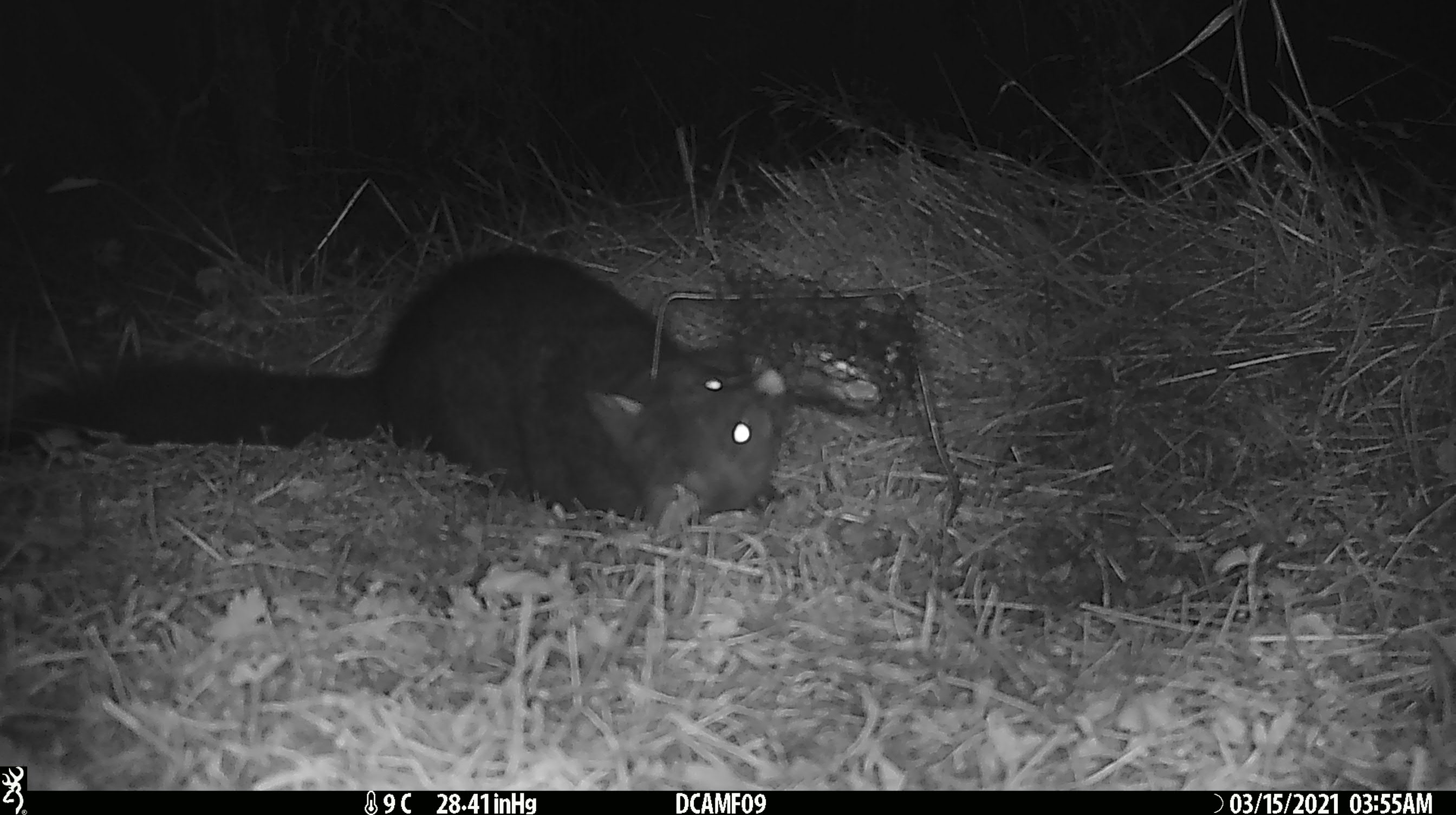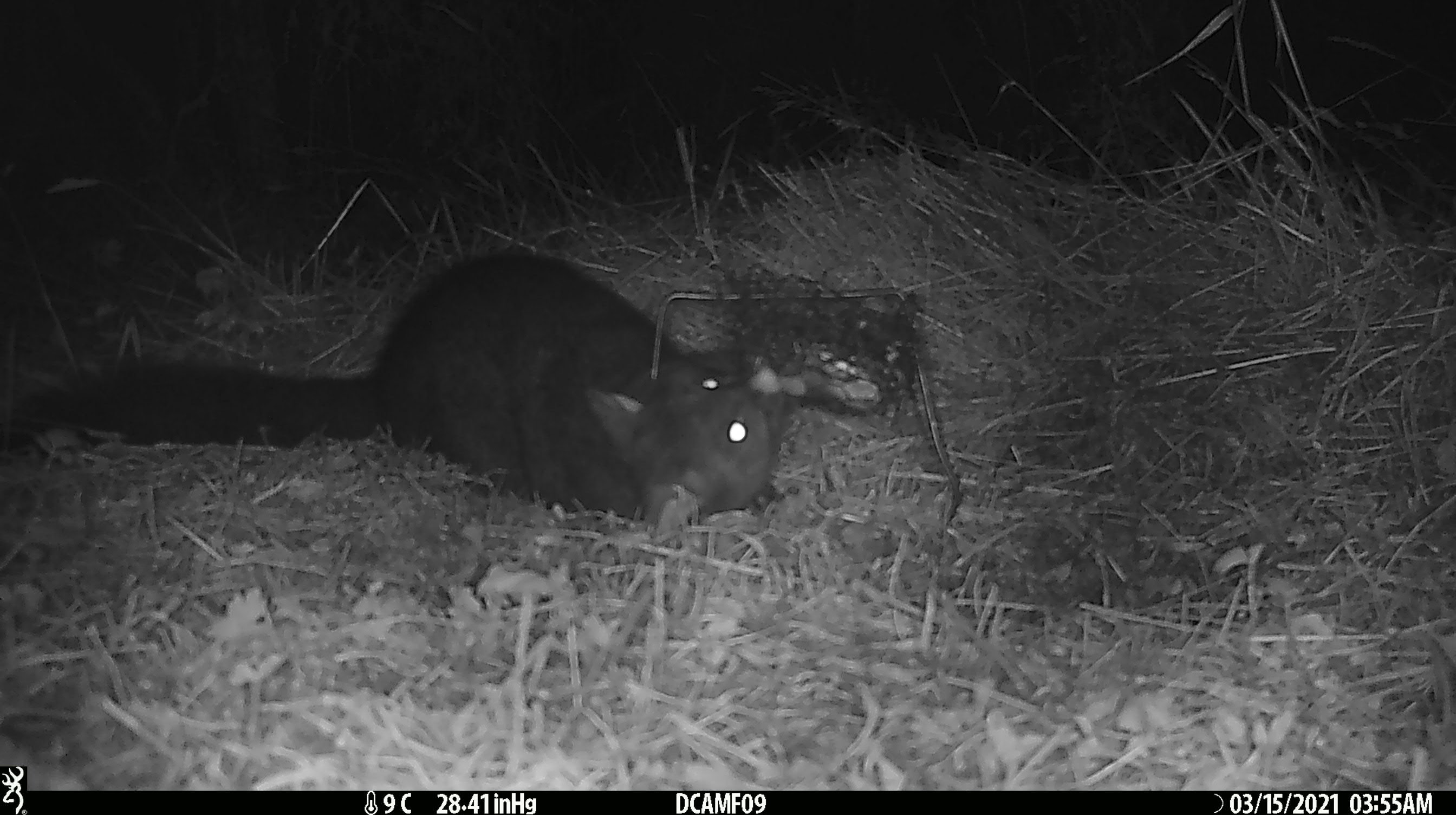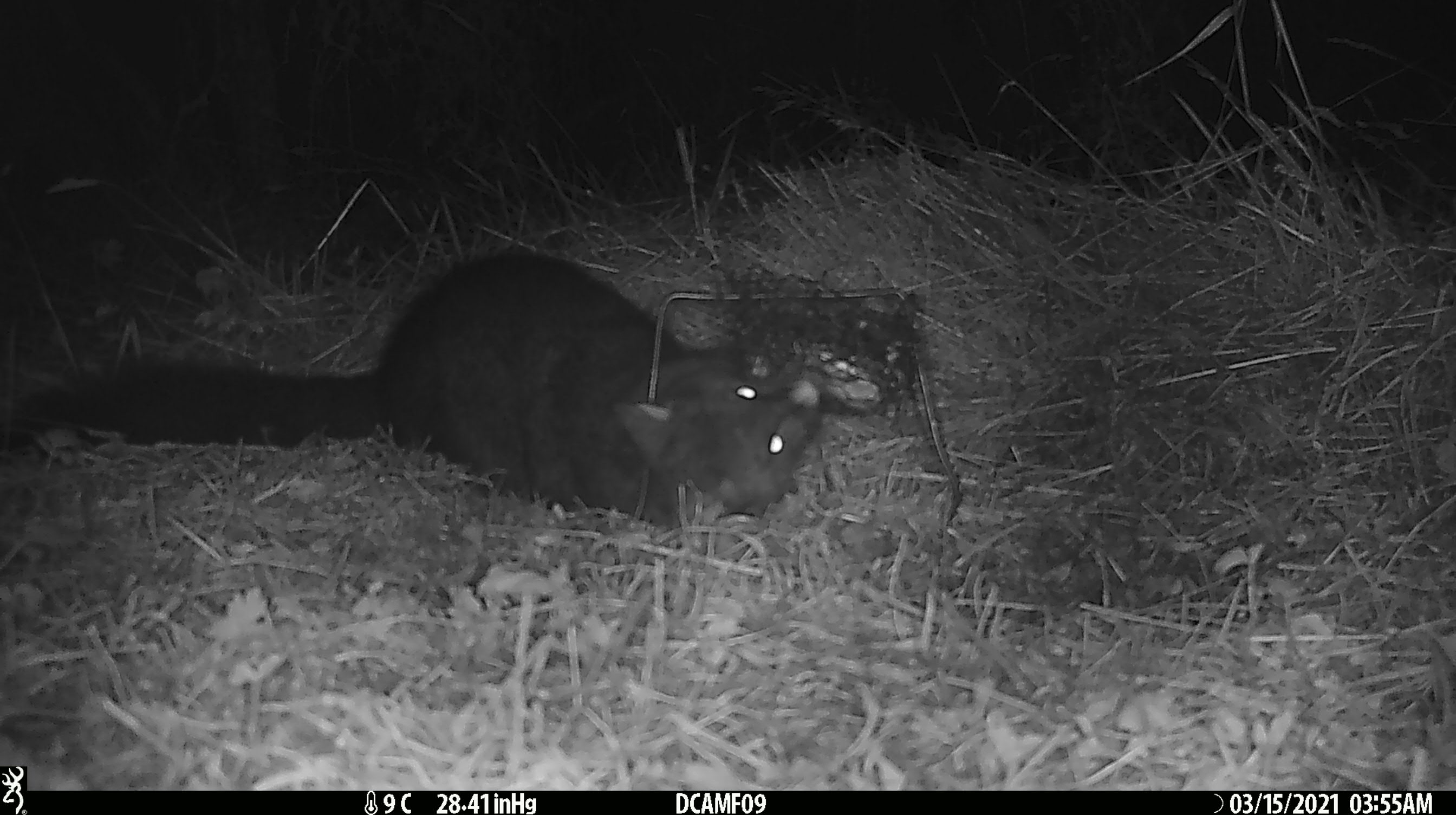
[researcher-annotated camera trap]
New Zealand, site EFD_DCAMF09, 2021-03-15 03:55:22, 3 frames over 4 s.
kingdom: Animalia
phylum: Chordata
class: Mammalia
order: Diprotodontia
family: Phalangeridae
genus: Trichosurus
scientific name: Trichosurus vulpecula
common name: common brushtail possum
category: possum